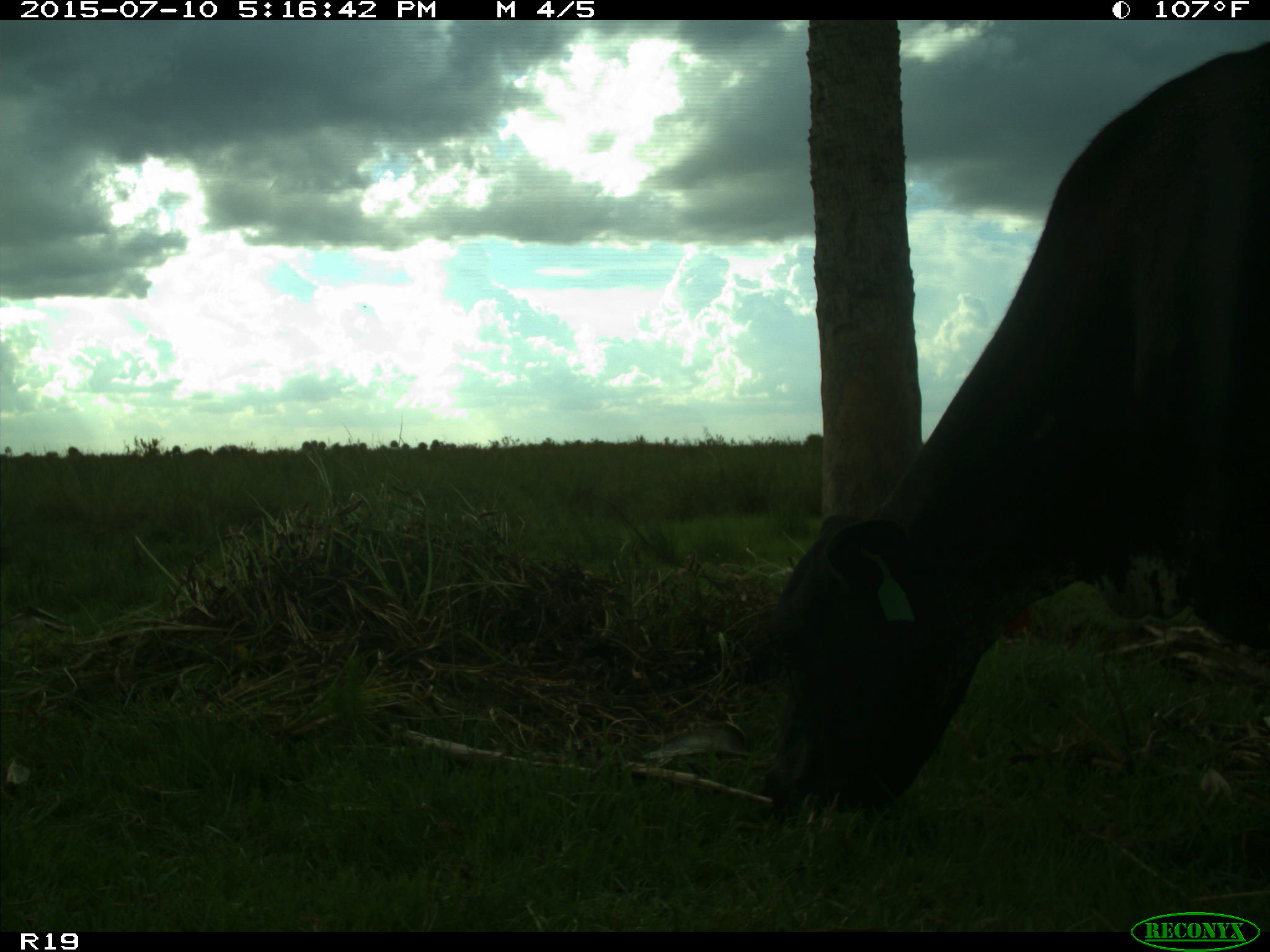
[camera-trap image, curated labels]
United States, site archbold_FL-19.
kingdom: Animalia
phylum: Chordata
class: Mammalia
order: Artiodactyla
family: Bovidae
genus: Bos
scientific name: Bos taurus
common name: domestic cow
Bos taurus (domestic cow).